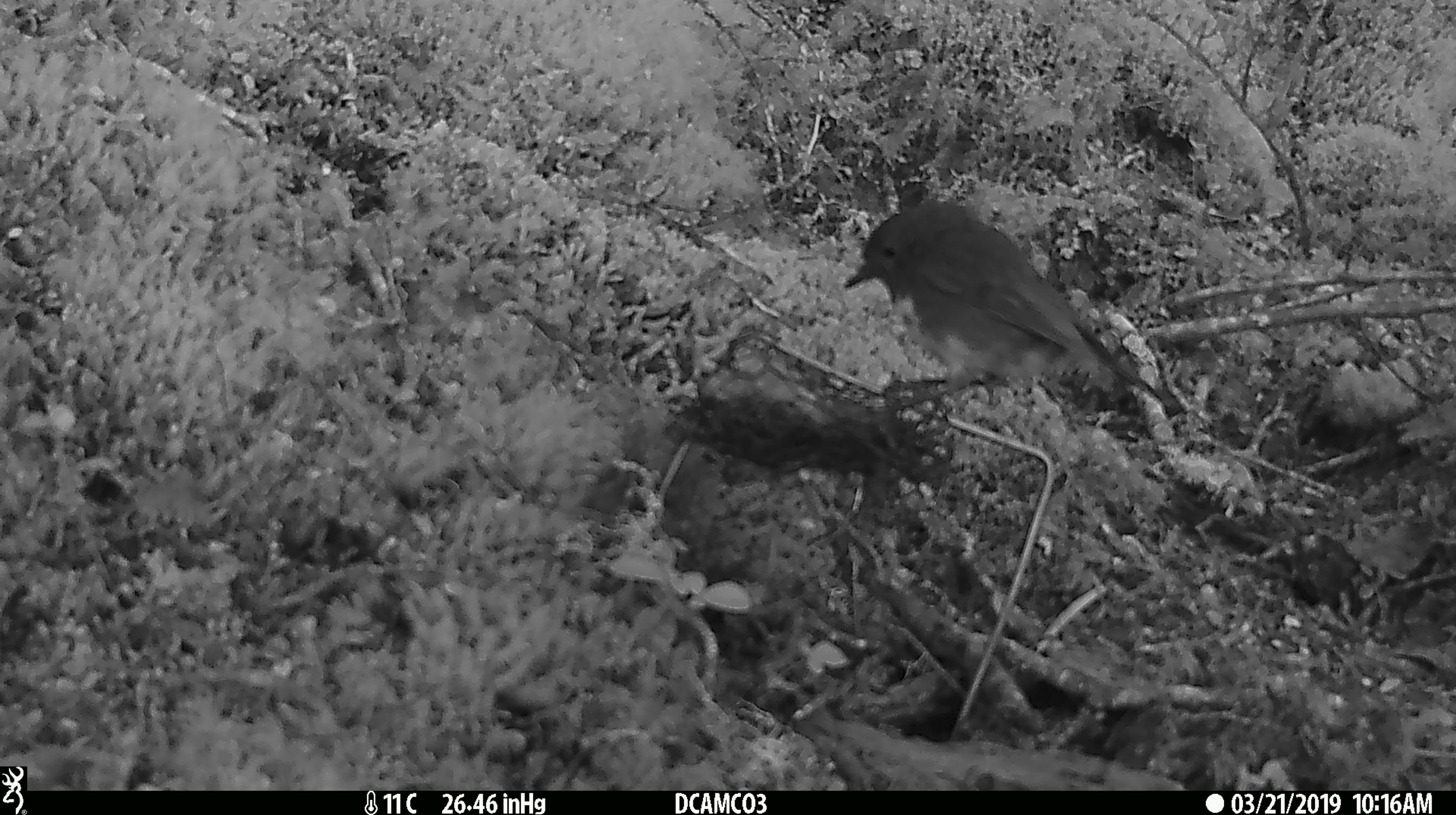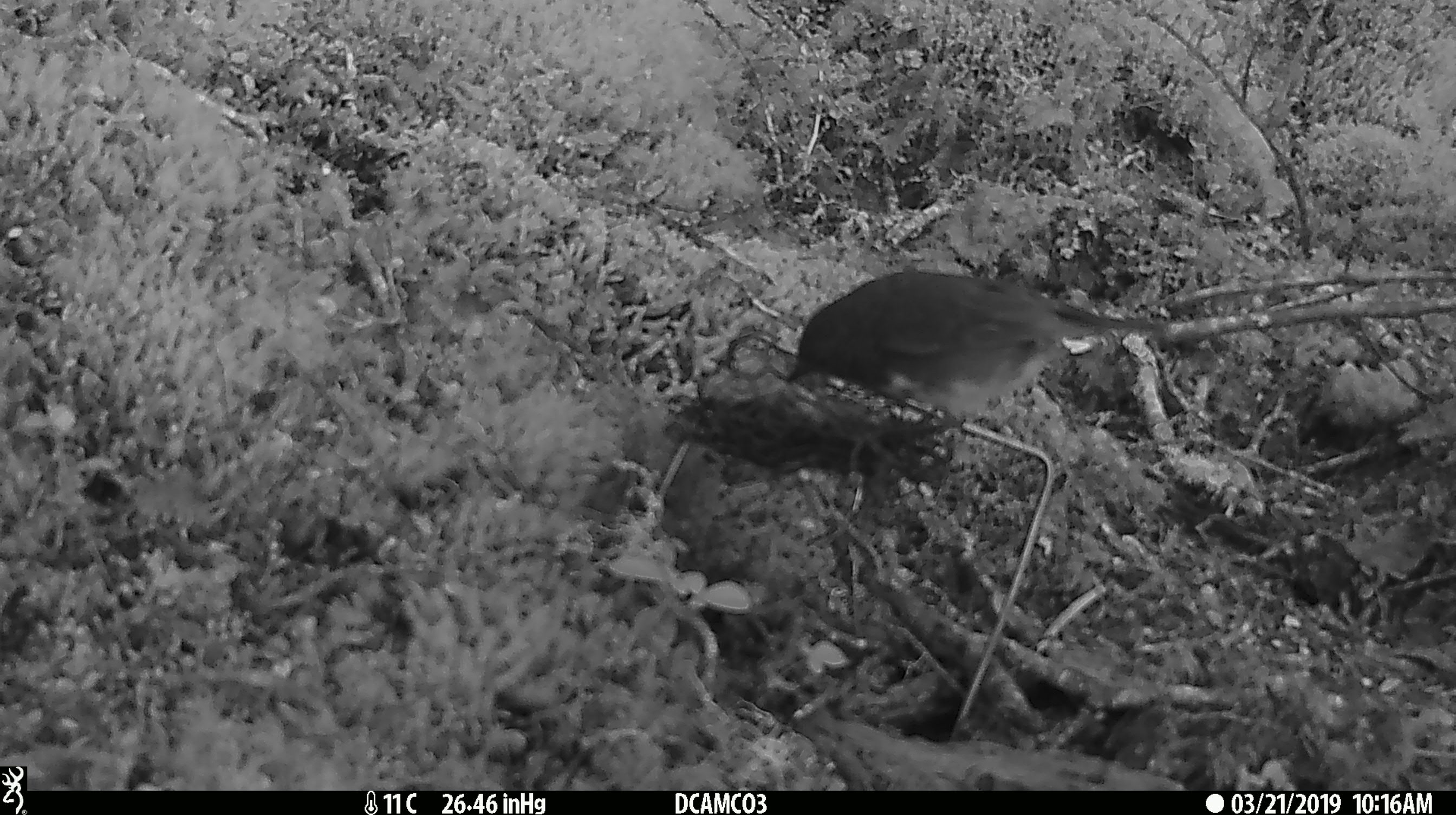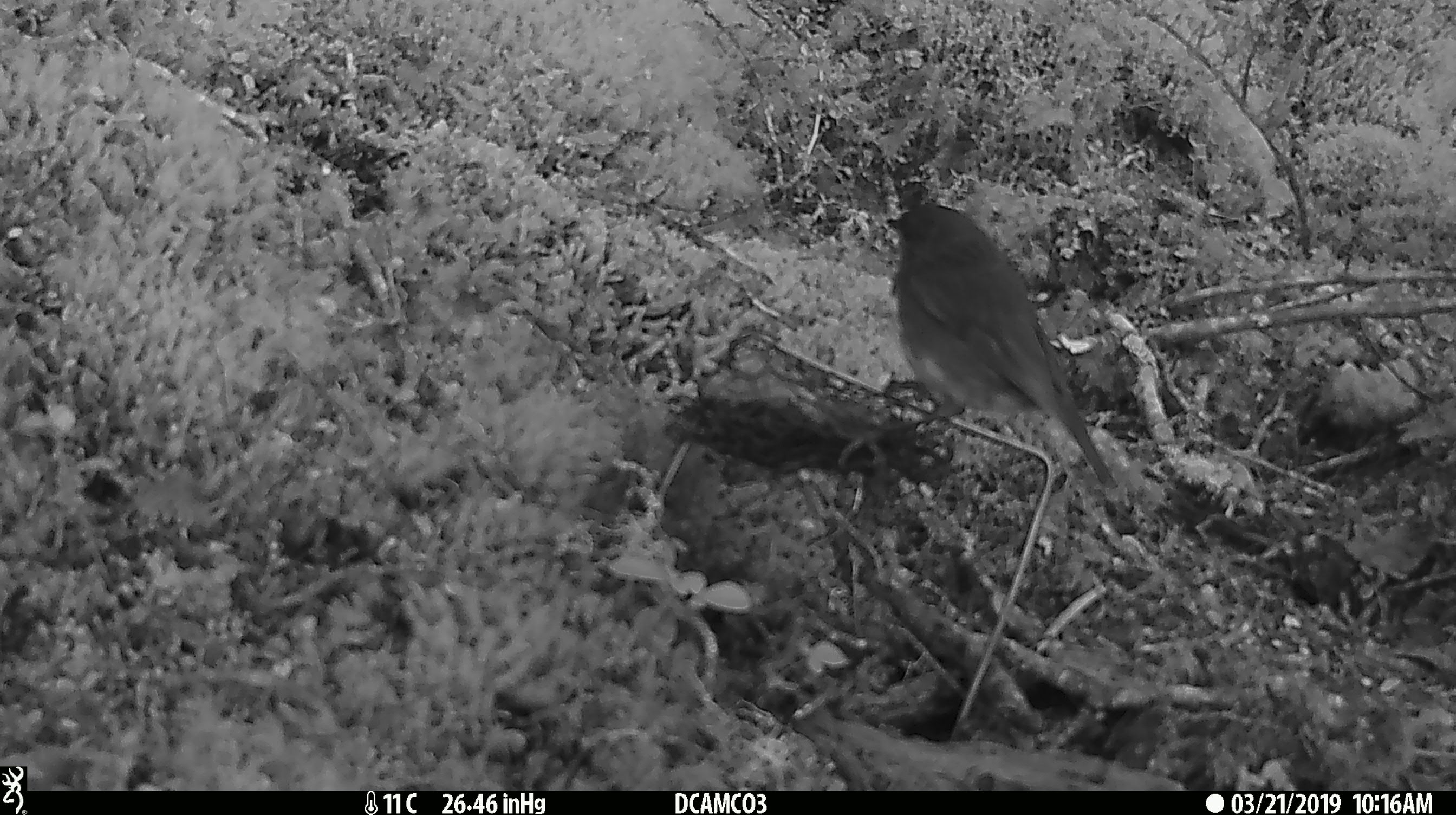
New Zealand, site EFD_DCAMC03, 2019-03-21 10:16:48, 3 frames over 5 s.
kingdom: Animalia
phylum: Chordata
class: Aves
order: Passeriformes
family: Petroicidae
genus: Petroica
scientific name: Petroica australis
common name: new zealand robin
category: robin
Robin (new zealand robin) (Petroica australis).